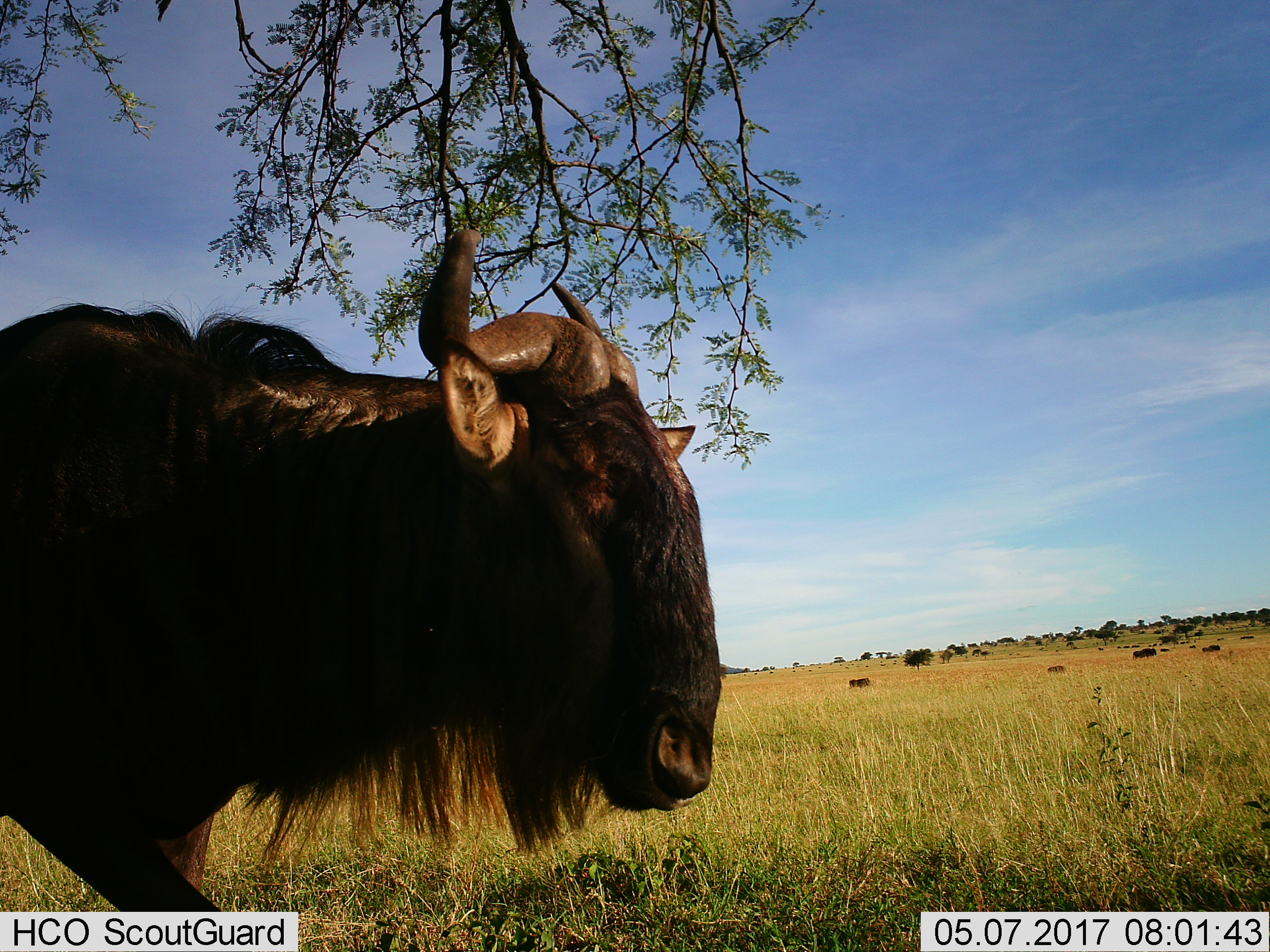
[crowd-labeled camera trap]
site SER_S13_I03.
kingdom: Animalia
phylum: Chordata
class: Mammalia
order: Artiodactyla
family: Bovidae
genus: Connochaetes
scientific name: Connochaetes taurinus taurinus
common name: blue wildebeest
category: wildebeestblue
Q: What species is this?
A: Wildebeestblue (blue wildebeest) (Connochaetes taurinus taurinus).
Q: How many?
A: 11-50.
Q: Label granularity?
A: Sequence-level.